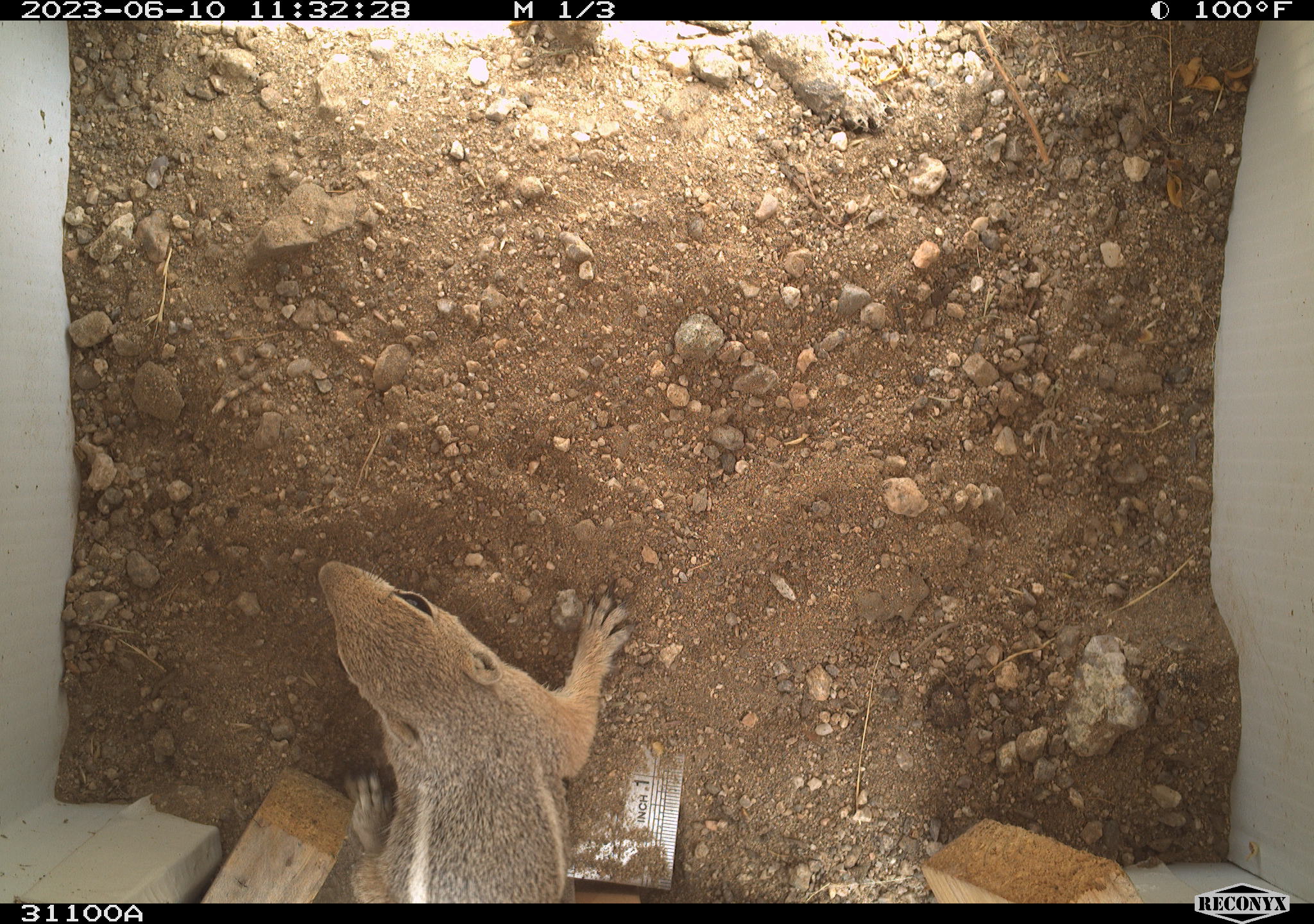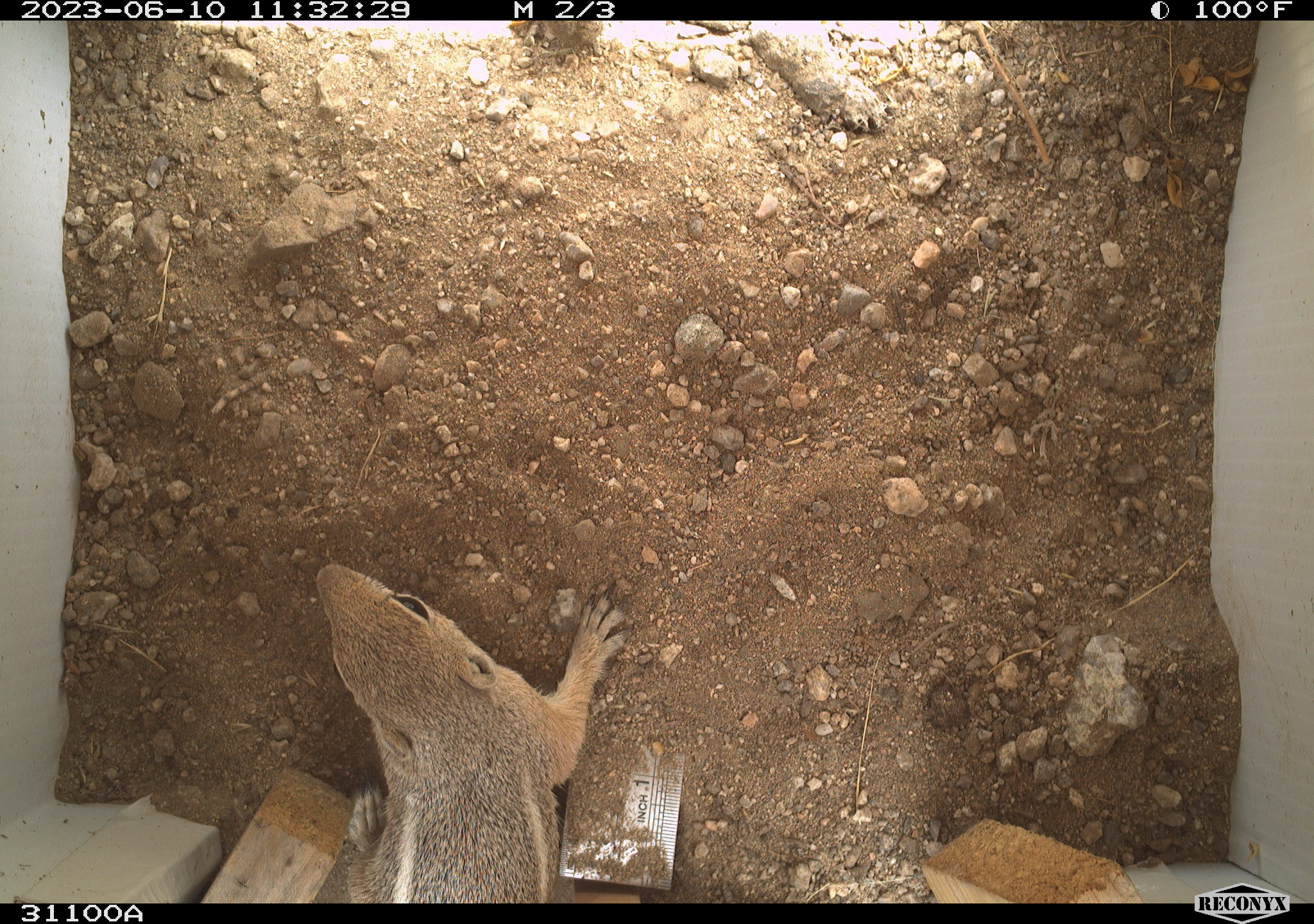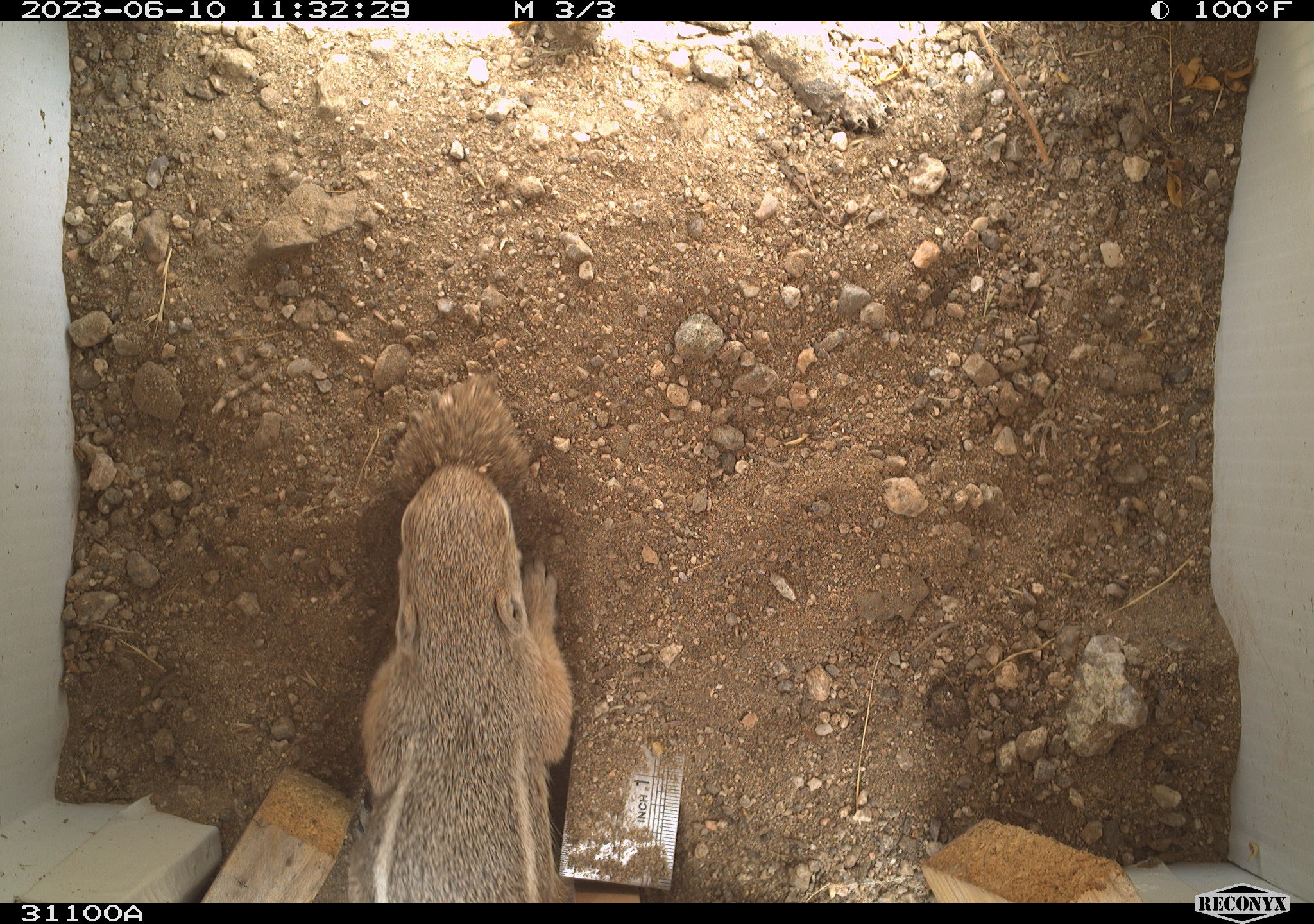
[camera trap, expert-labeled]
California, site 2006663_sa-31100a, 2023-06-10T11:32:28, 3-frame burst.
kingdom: Animalia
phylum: Chordata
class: Mammalia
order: Rodentia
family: Sciuridae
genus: Ammospermophilus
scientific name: Ammospermophilus leucurus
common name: white-tailed antelope squirrel